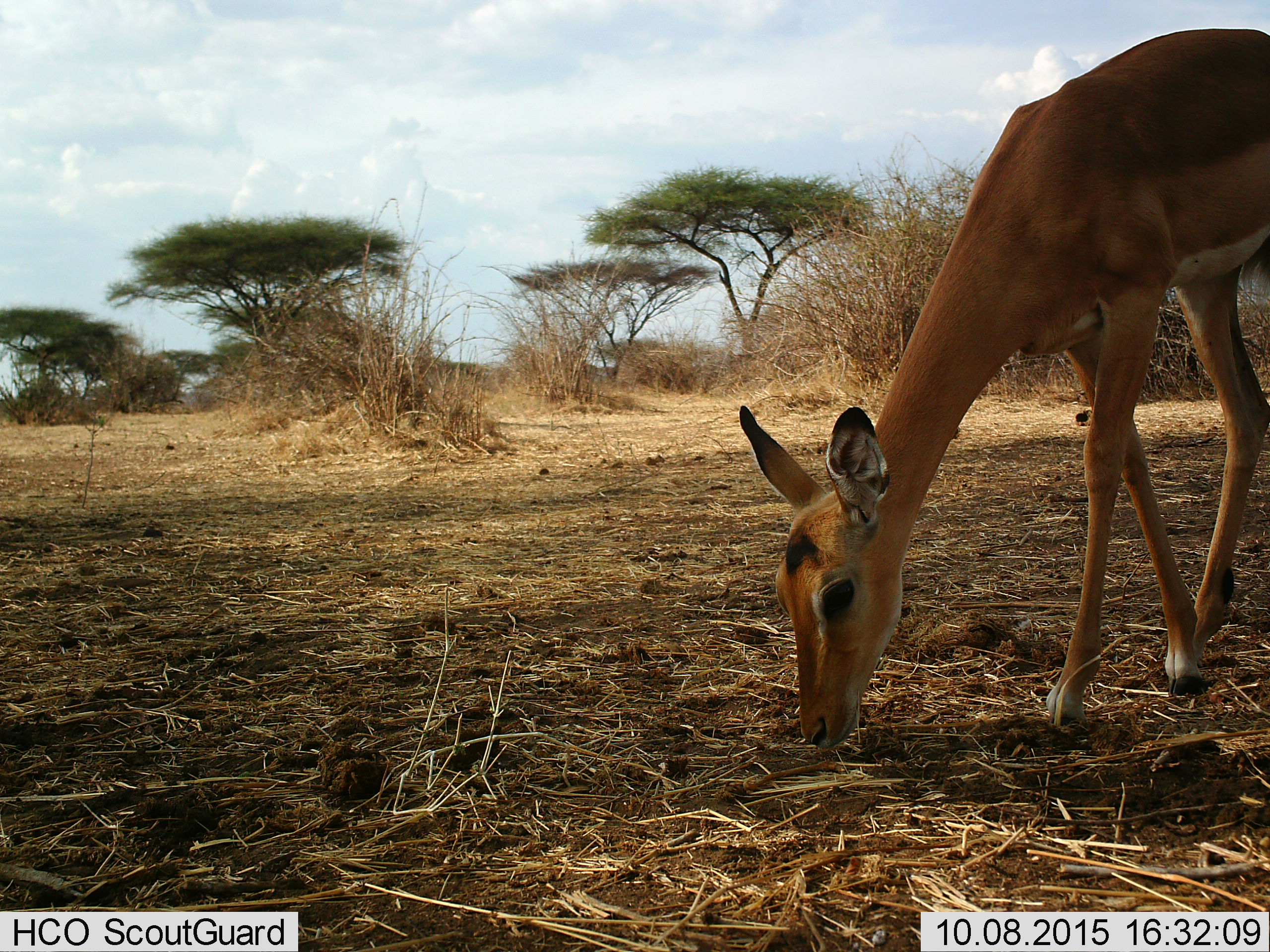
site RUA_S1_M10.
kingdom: Animalia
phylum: Chordata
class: Mammalia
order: Artiodactyla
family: Bovidae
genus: Aepyceros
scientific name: Aepyceros melampus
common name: impala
Impala (Aepyceros melampus), count 1. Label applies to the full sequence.